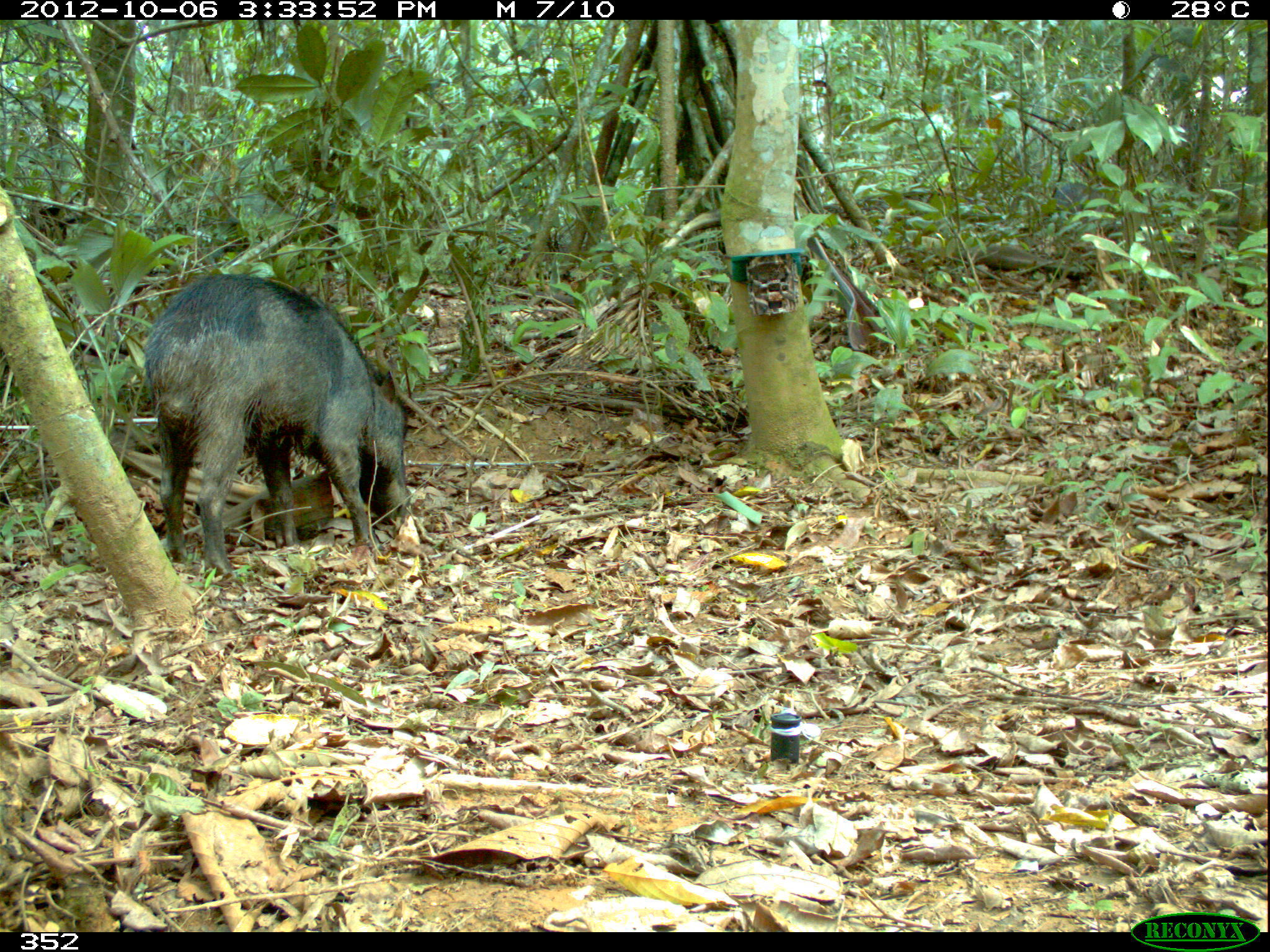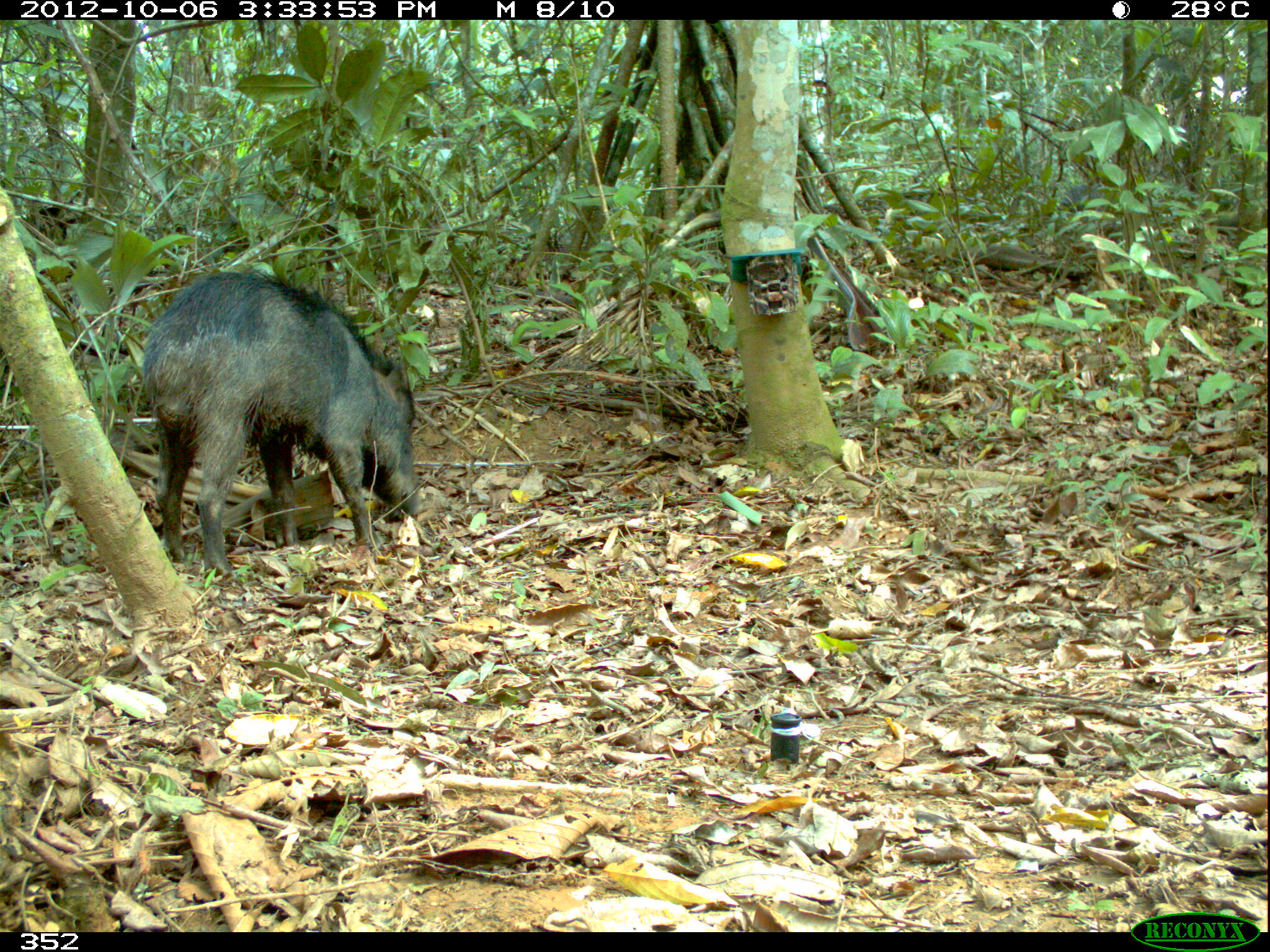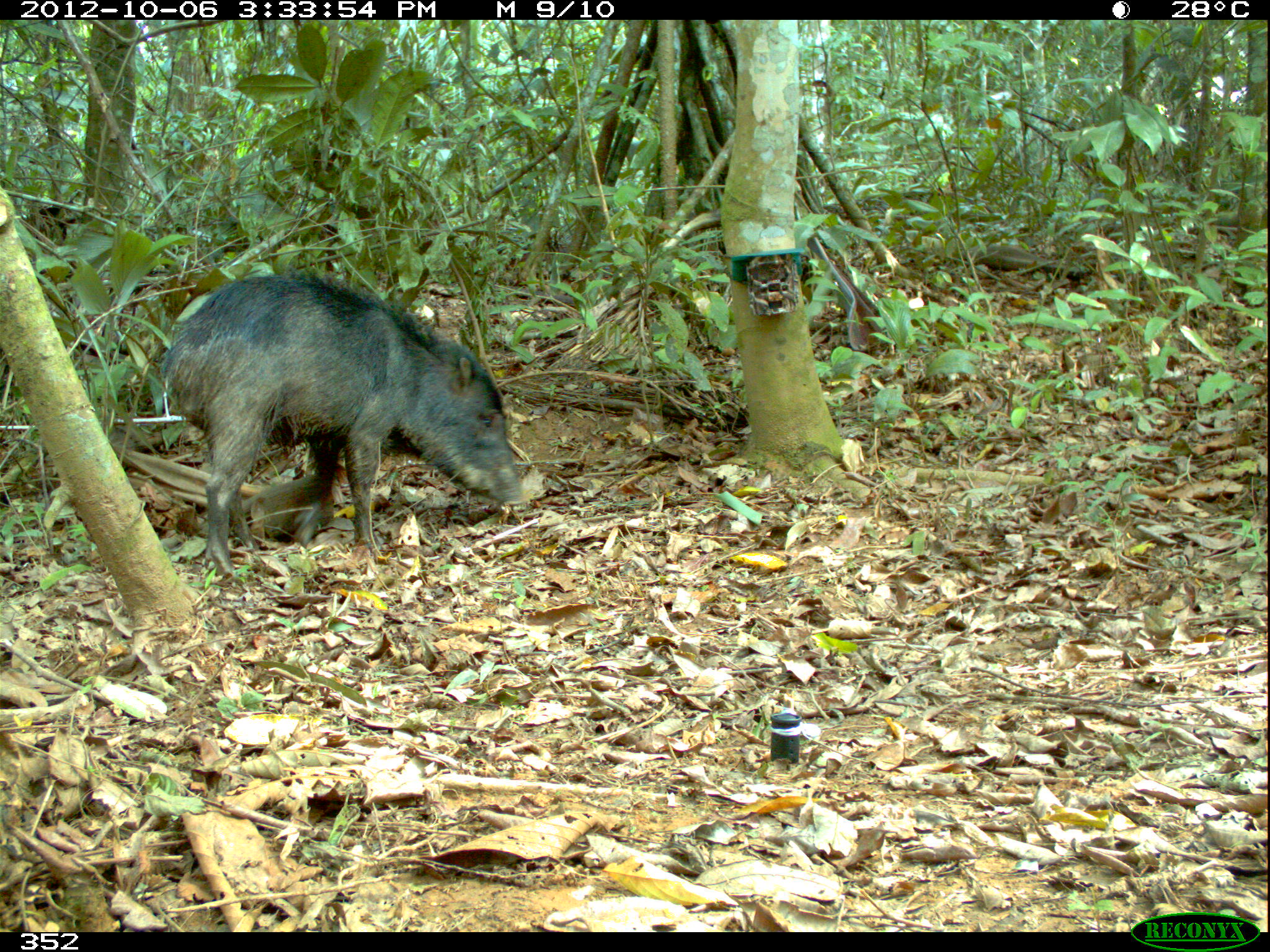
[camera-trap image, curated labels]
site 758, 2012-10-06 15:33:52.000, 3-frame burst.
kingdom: Animalia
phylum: Chordata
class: Mammalia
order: Artiodactyla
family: Tayassuidae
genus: Tayassu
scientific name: Tayassu pecari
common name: white-lipped peccary